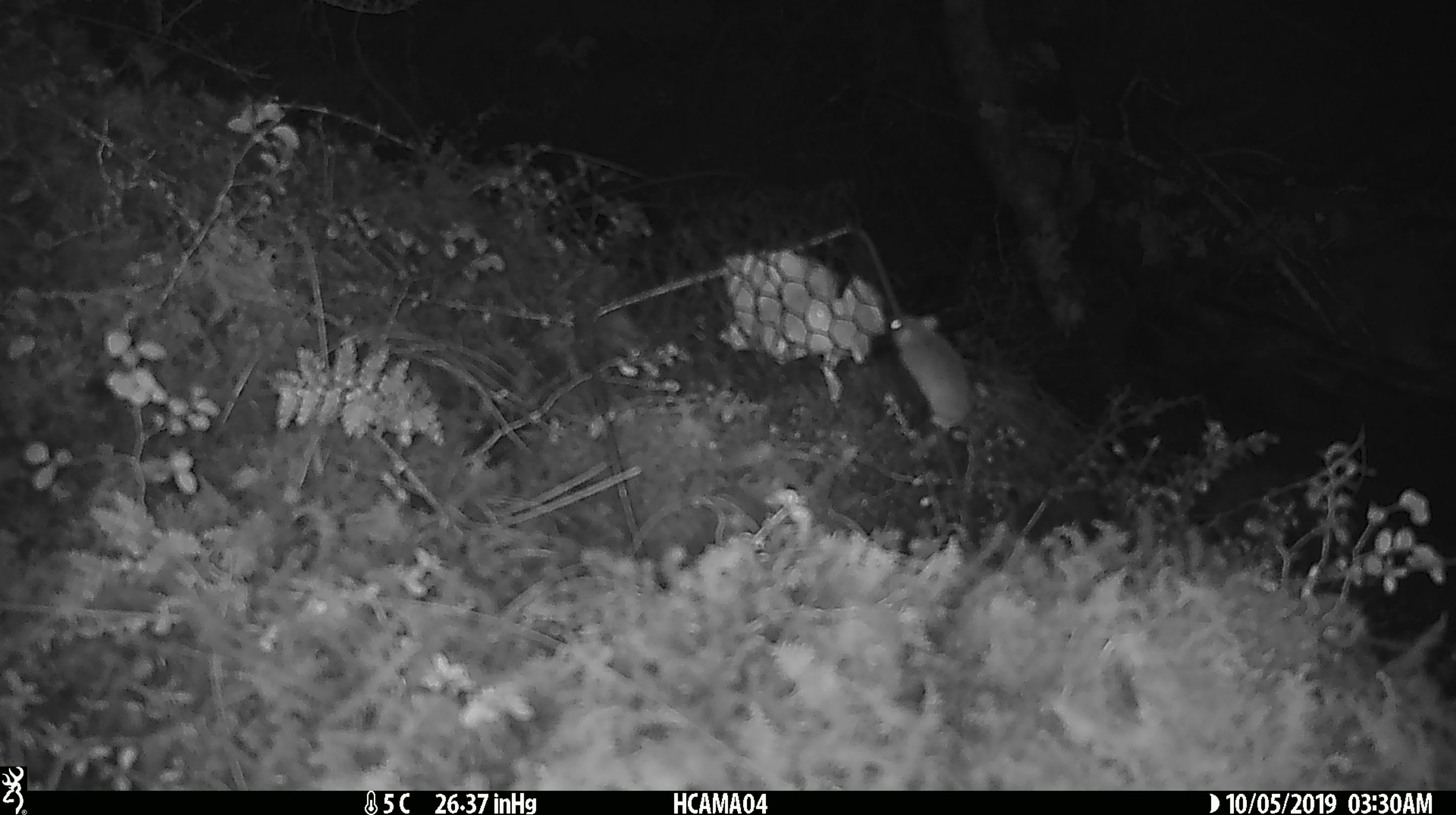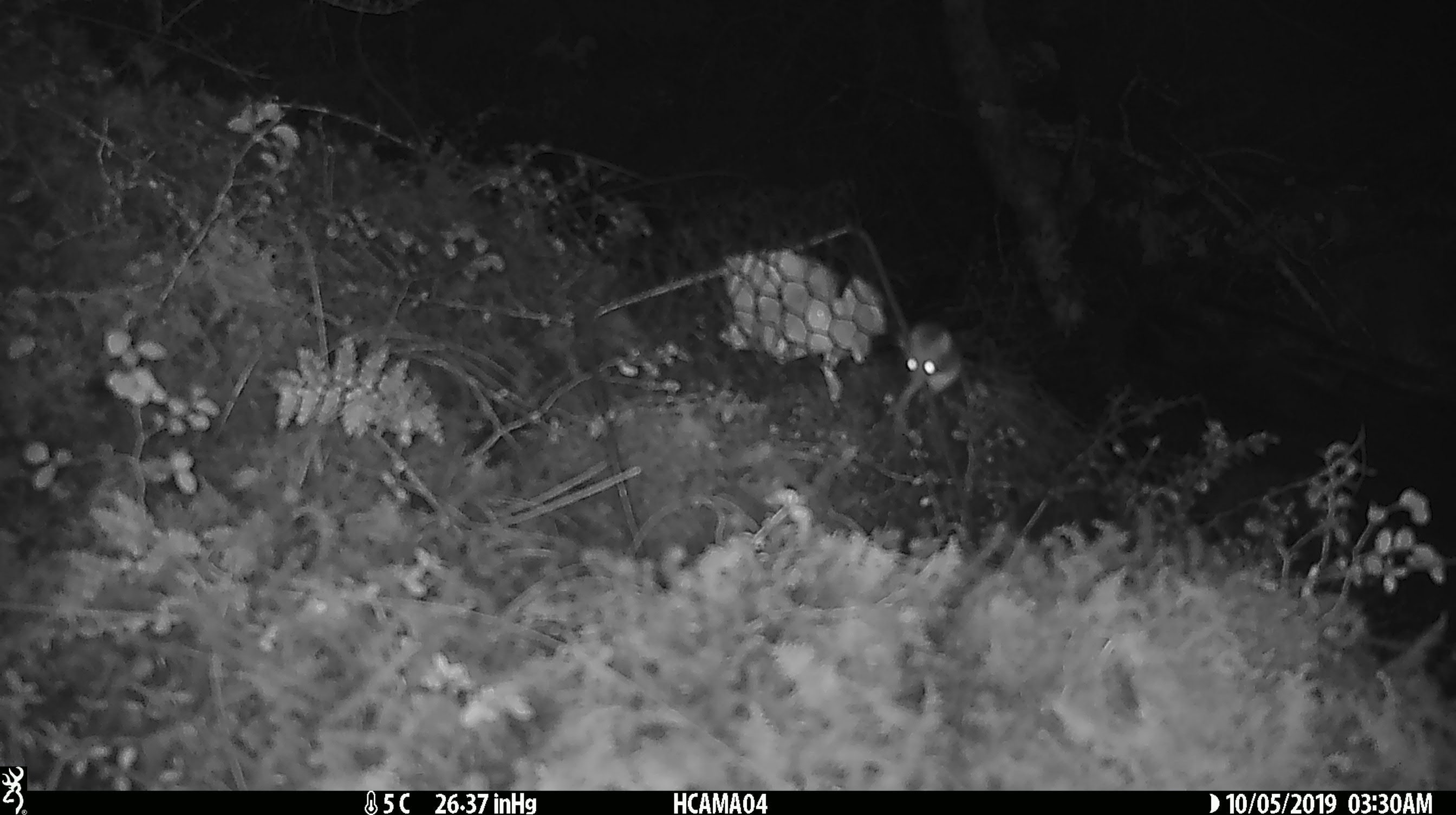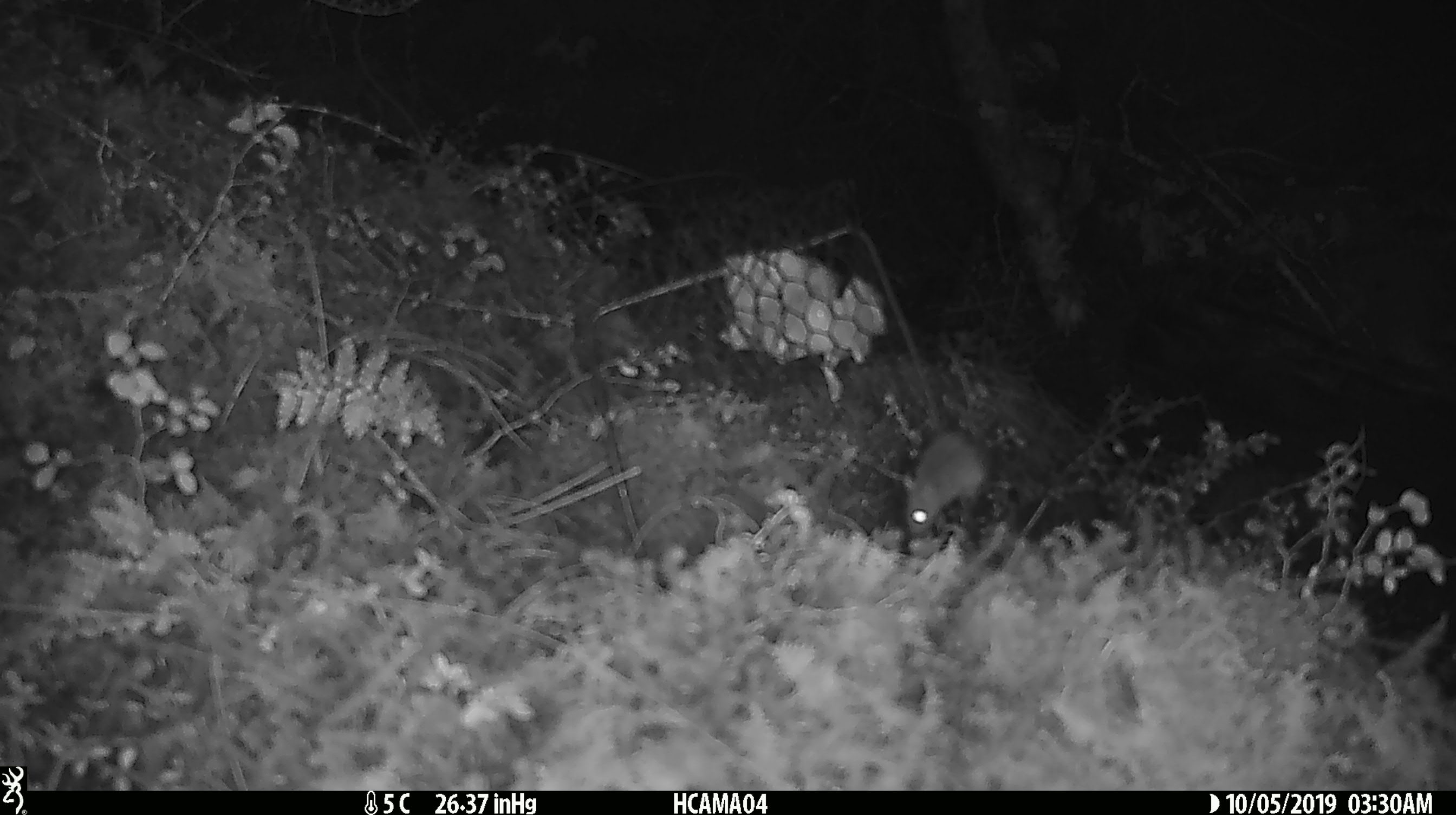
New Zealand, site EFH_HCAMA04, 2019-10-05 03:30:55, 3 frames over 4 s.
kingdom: Animalia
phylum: Chordata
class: Mammalia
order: Rodentia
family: Muridae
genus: Mus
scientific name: Mus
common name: mouse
Mouse (Mus).